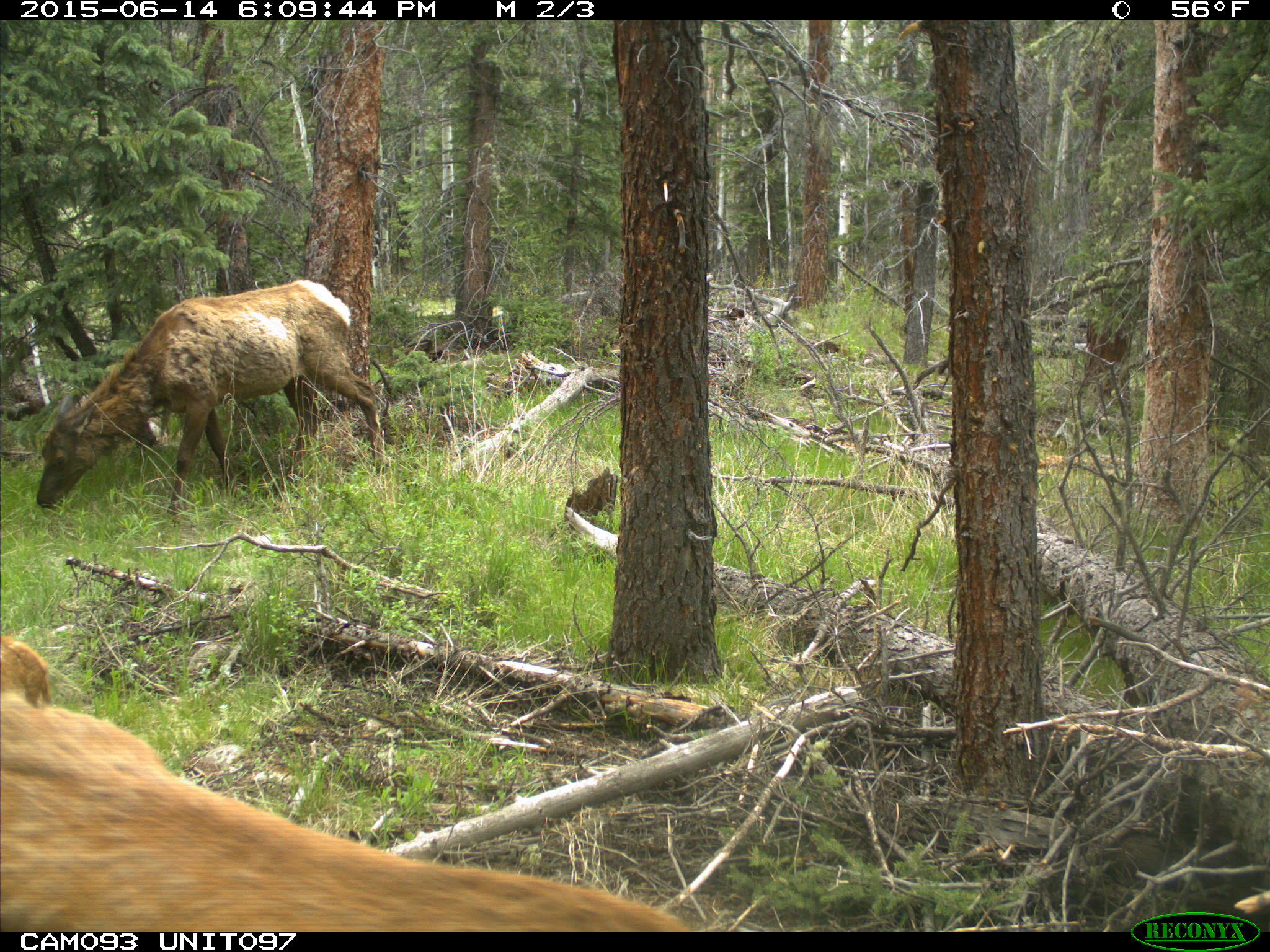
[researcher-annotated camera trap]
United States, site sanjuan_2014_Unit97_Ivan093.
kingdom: Animalia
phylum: Chordata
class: Mammalia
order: Artiodactyla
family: Cervidae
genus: Cervus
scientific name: Cervus elaphus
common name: red deer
Cervus elaphus (red deer).